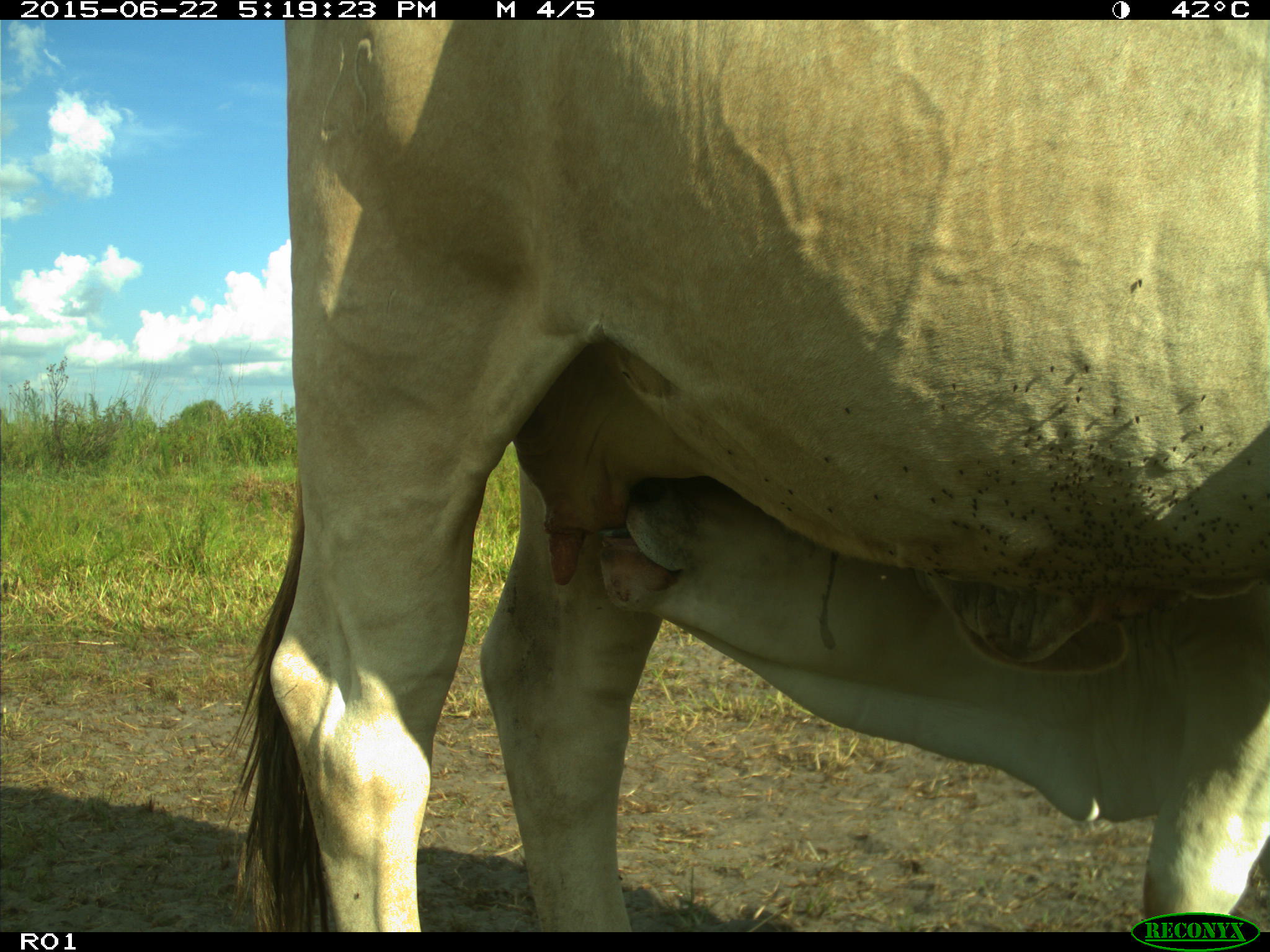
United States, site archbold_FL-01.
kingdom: Animalia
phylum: Chordata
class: Mammalia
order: Artiodactyla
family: Bovidae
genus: Bos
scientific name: Bos taurus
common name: domestic cow